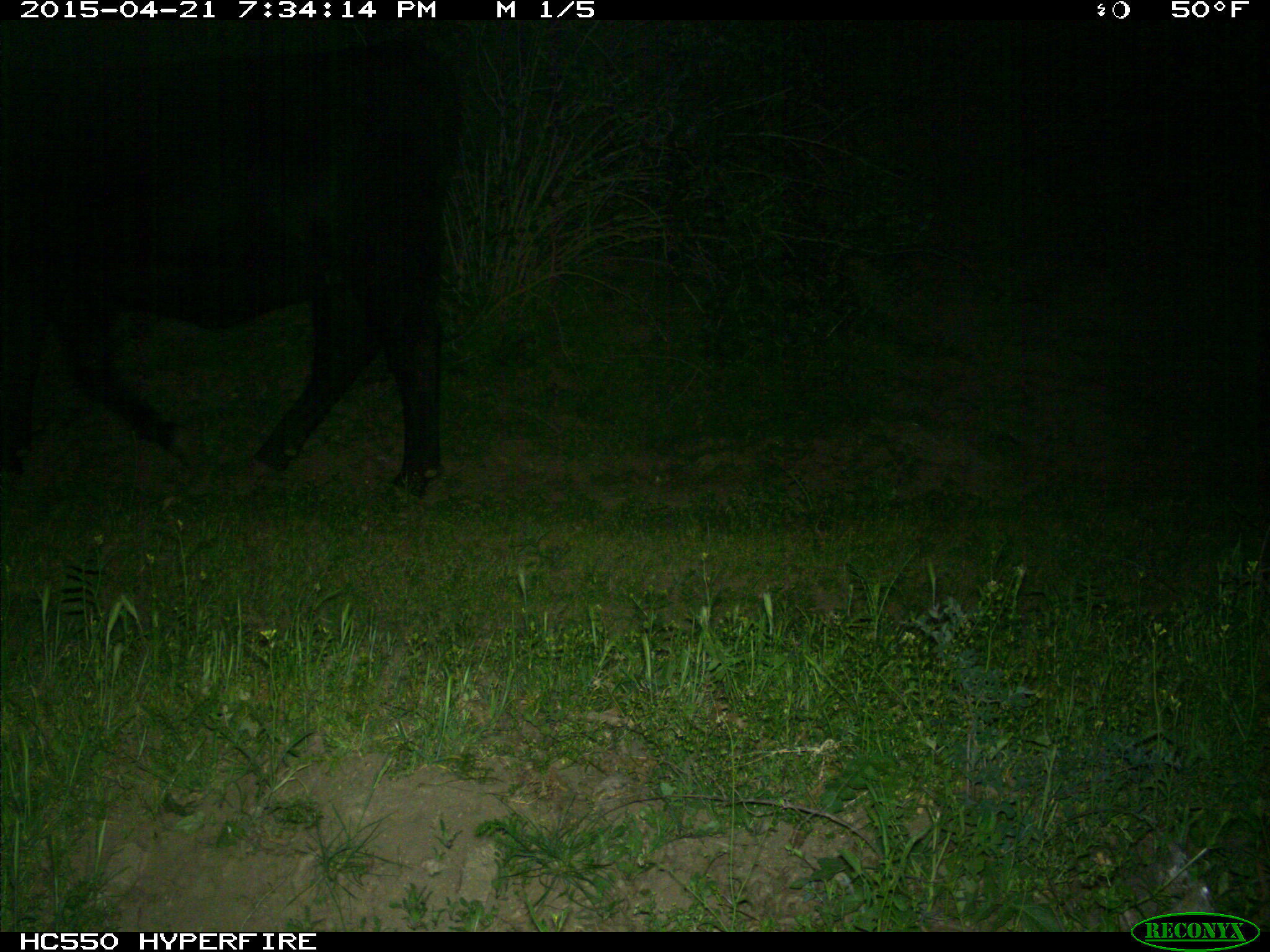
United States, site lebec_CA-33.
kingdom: Animalia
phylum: Chordata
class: Mammalia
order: Artiodactyla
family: Bovidae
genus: Bos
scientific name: Bos taurus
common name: domestic cow